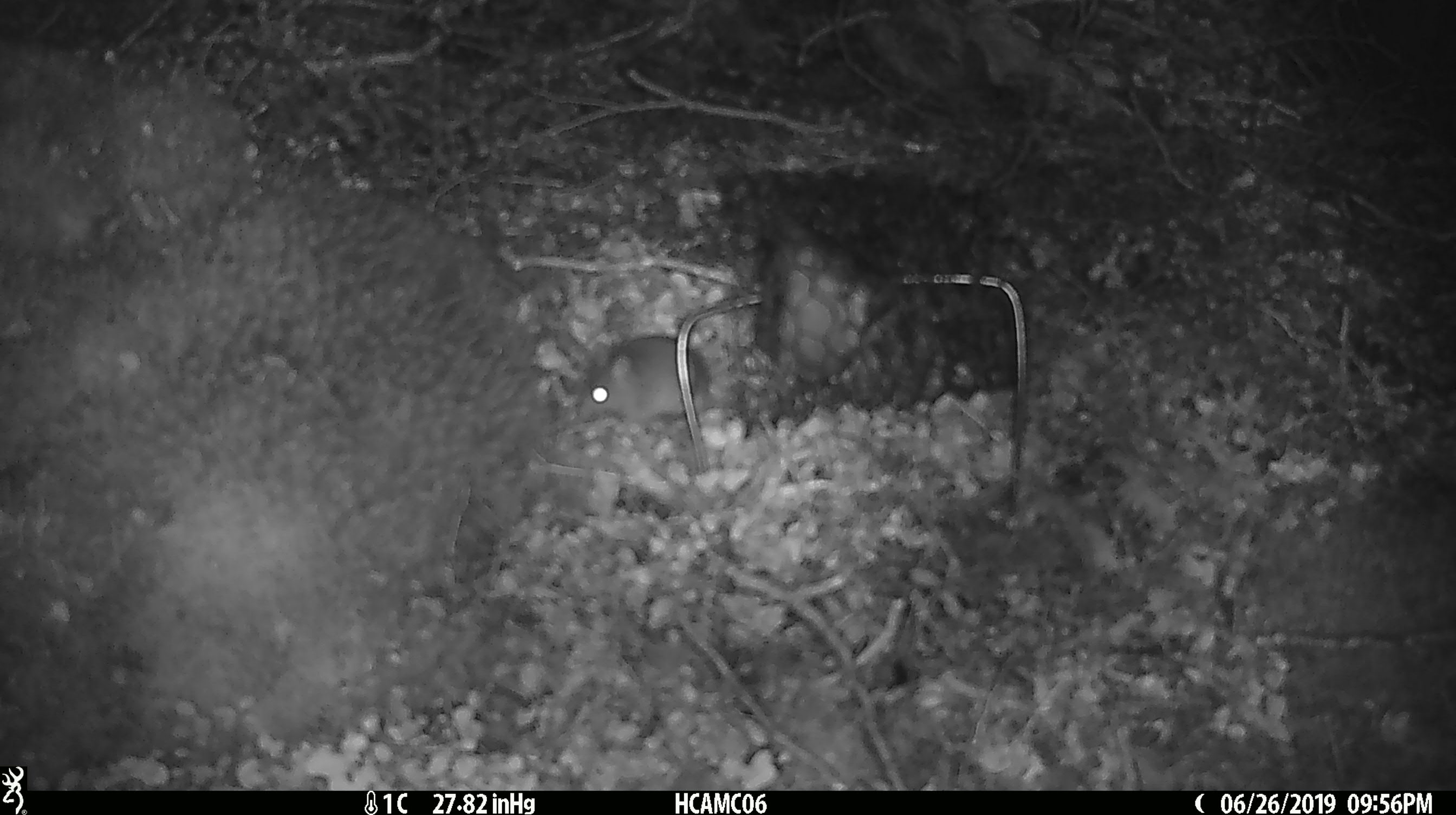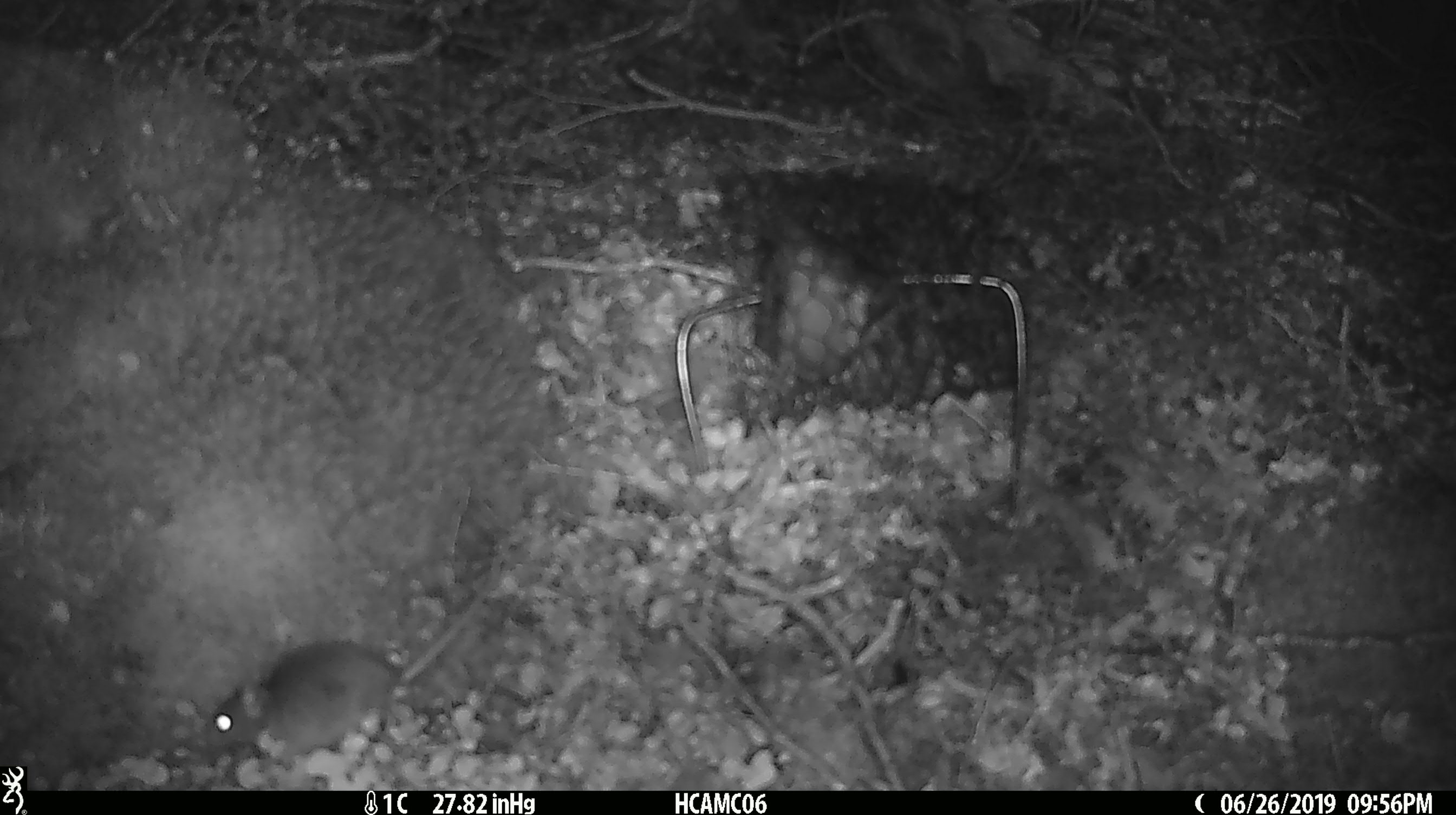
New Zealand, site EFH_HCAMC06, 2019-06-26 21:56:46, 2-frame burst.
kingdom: Animalia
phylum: Chordata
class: Mammalia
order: Rodentia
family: Muridae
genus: Mus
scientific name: Mus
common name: mouse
Mouse (Mus).